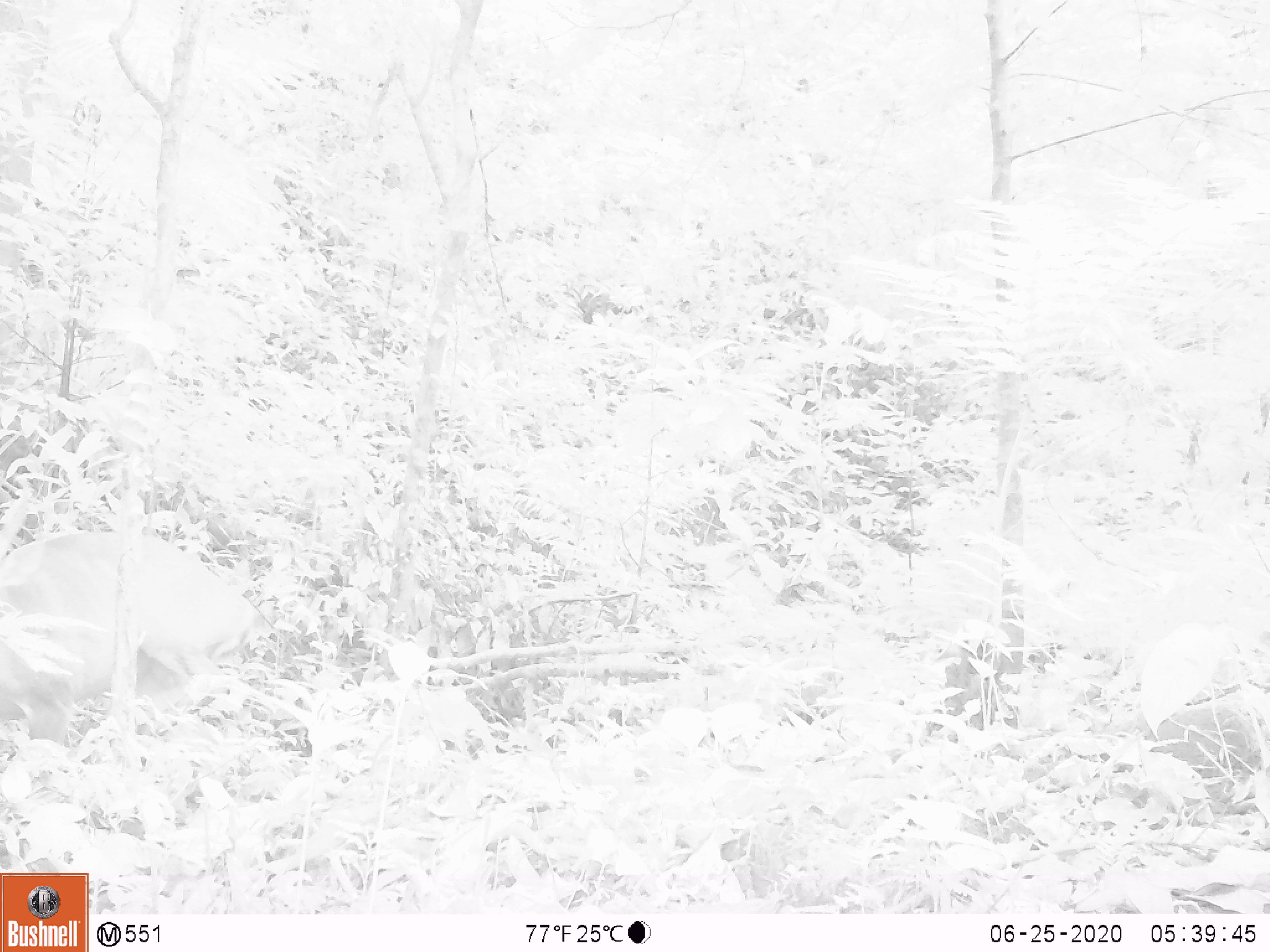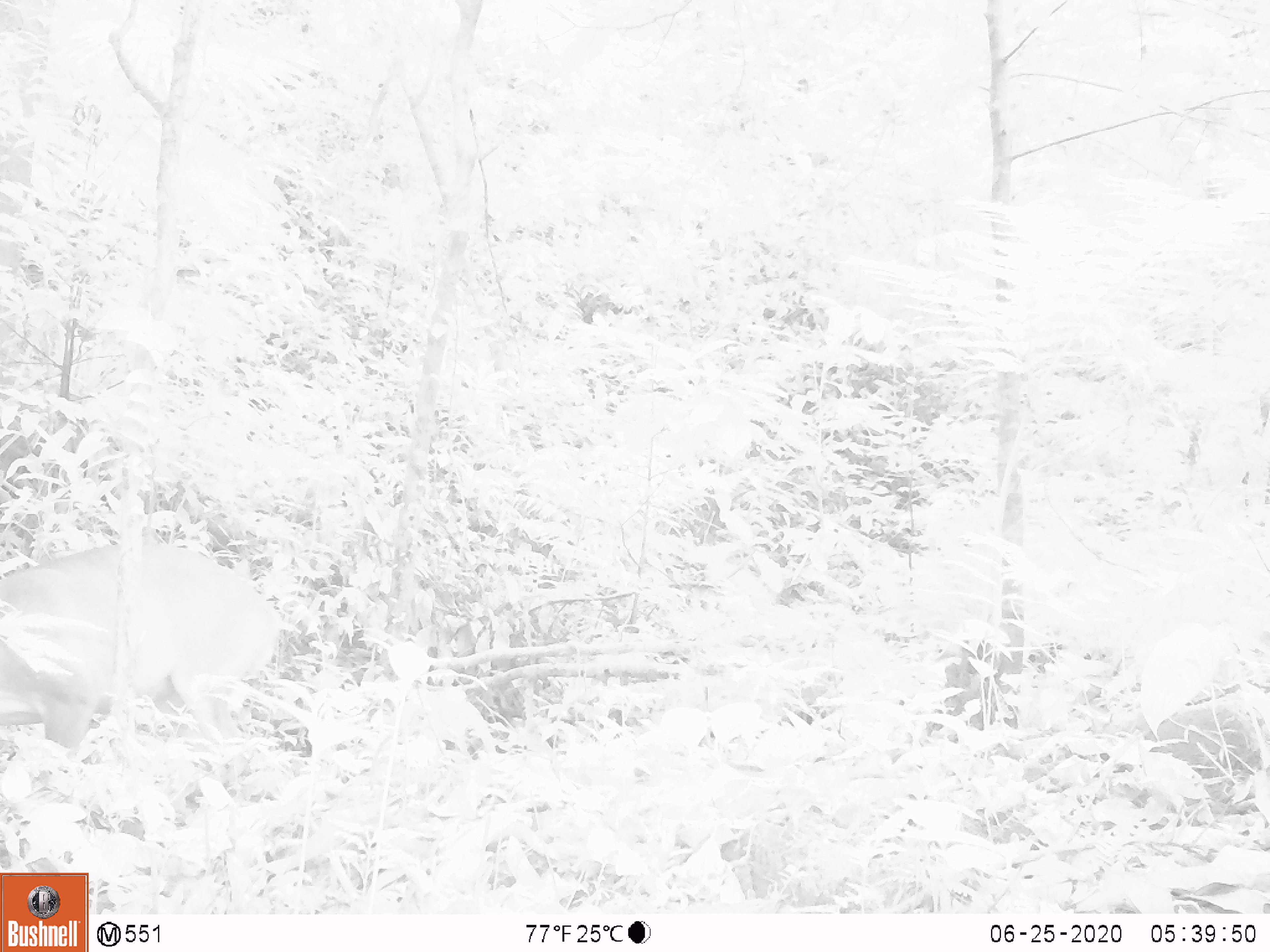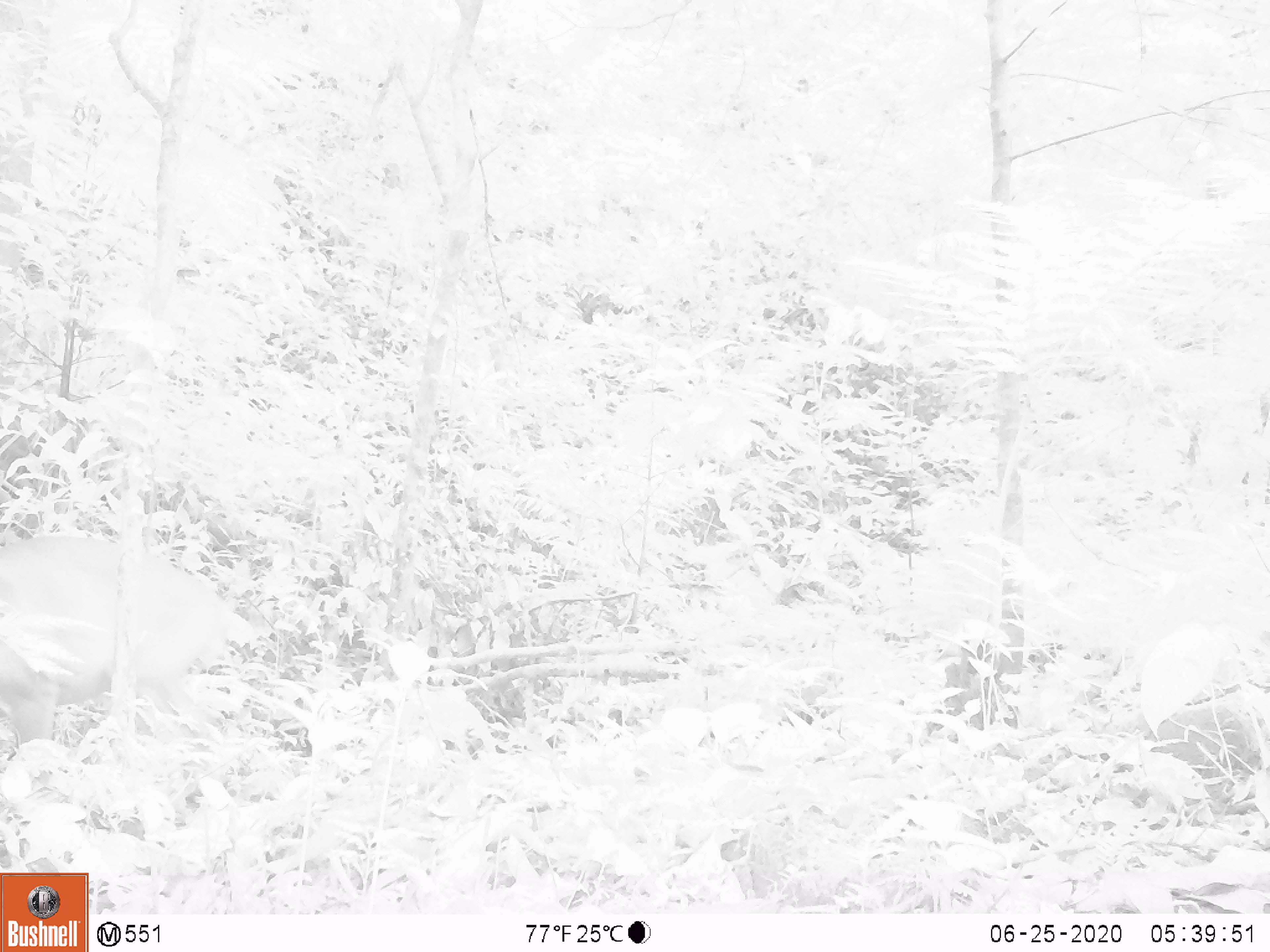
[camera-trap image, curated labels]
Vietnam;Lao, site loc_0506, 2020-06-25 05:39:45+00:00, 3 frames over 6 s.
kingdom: Animalia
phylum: Chordata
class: Mammalia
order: Artiodactyla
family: Cervidae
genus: Muntiacus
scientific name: Muntiacus vuquangensis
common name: large-antlered muntjac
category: large antlered muntjac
Large antlered muntjac (large-antlered muntjac) (Muntiacus vuquangensis). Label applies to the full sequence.